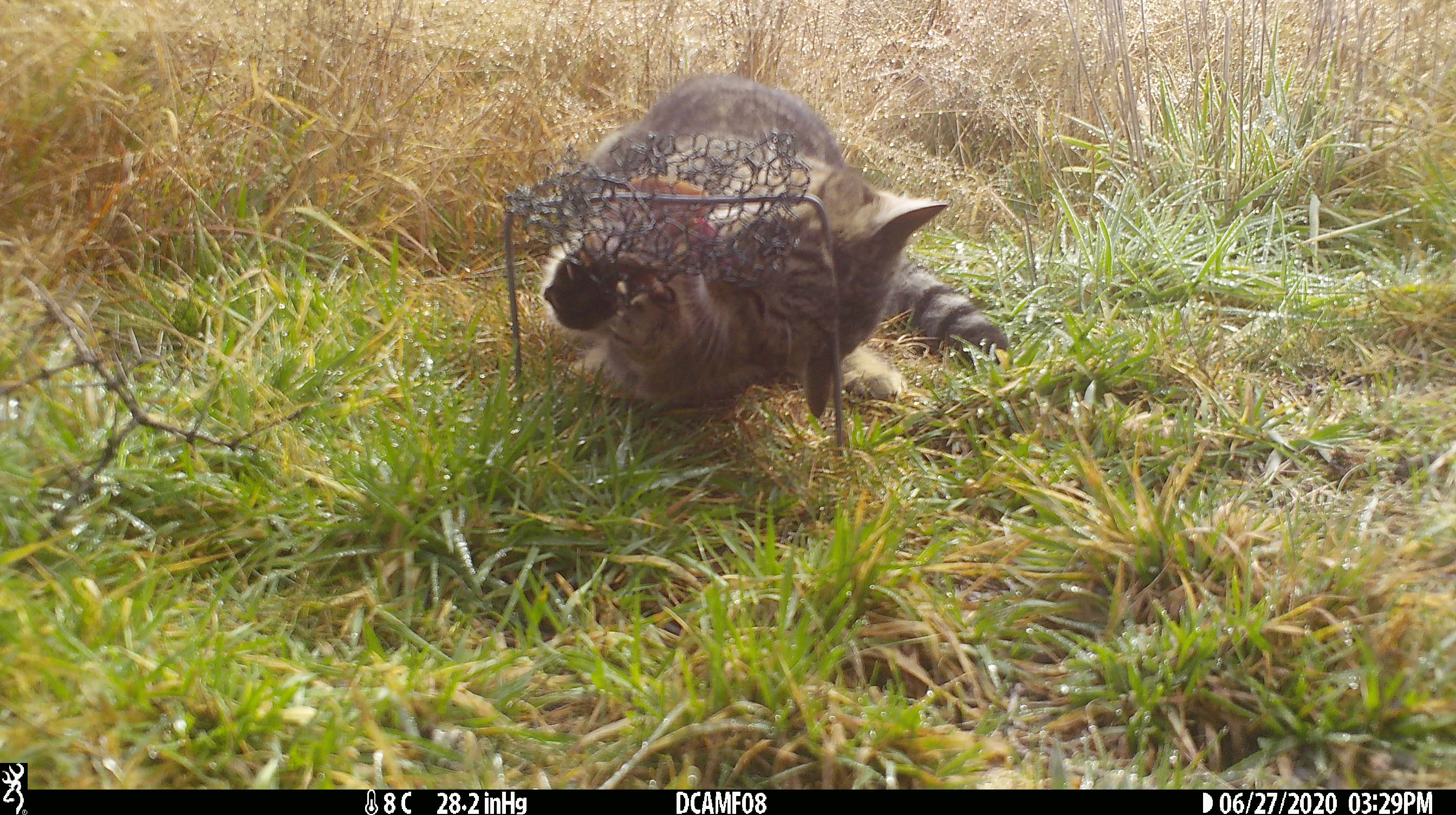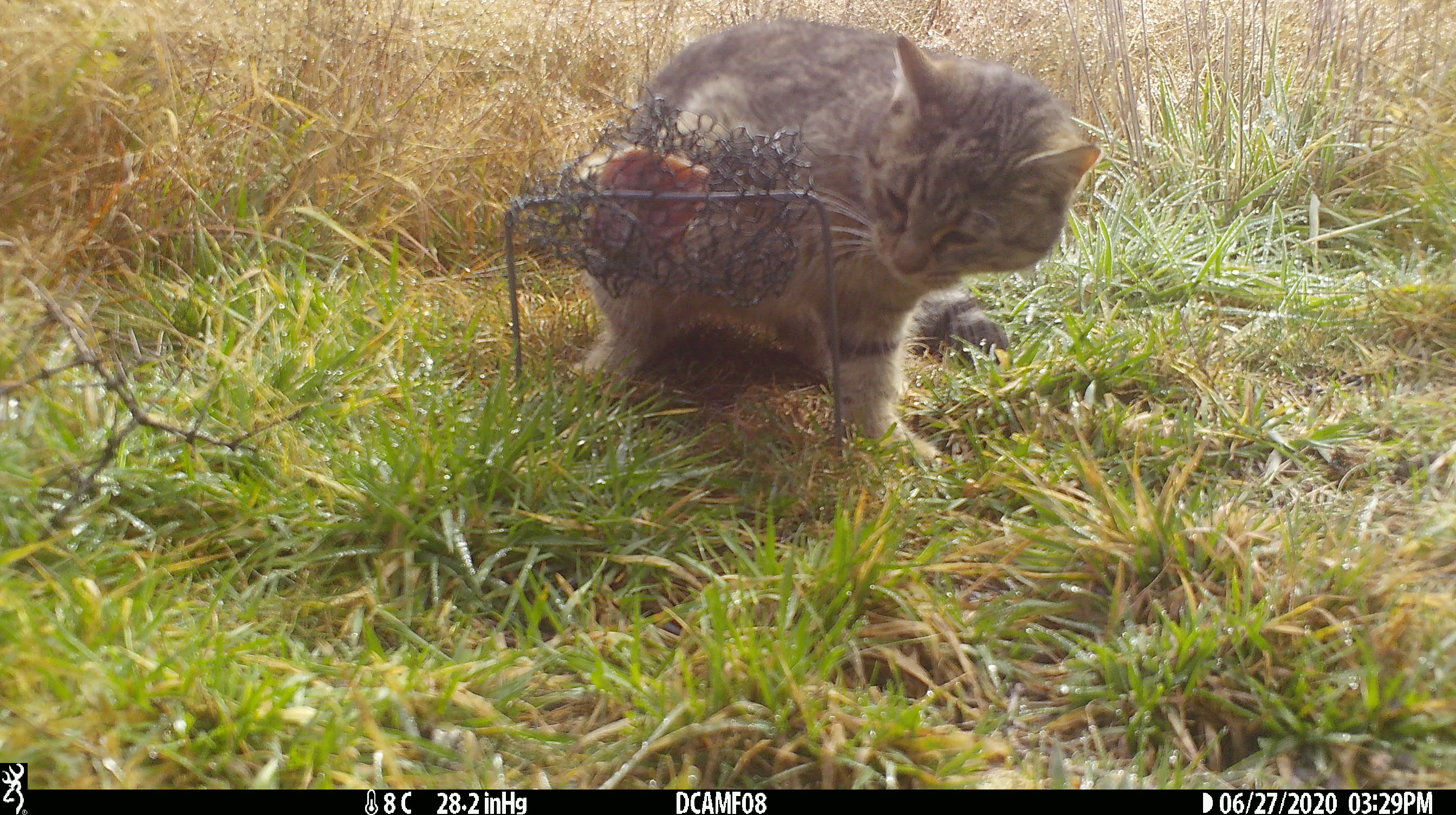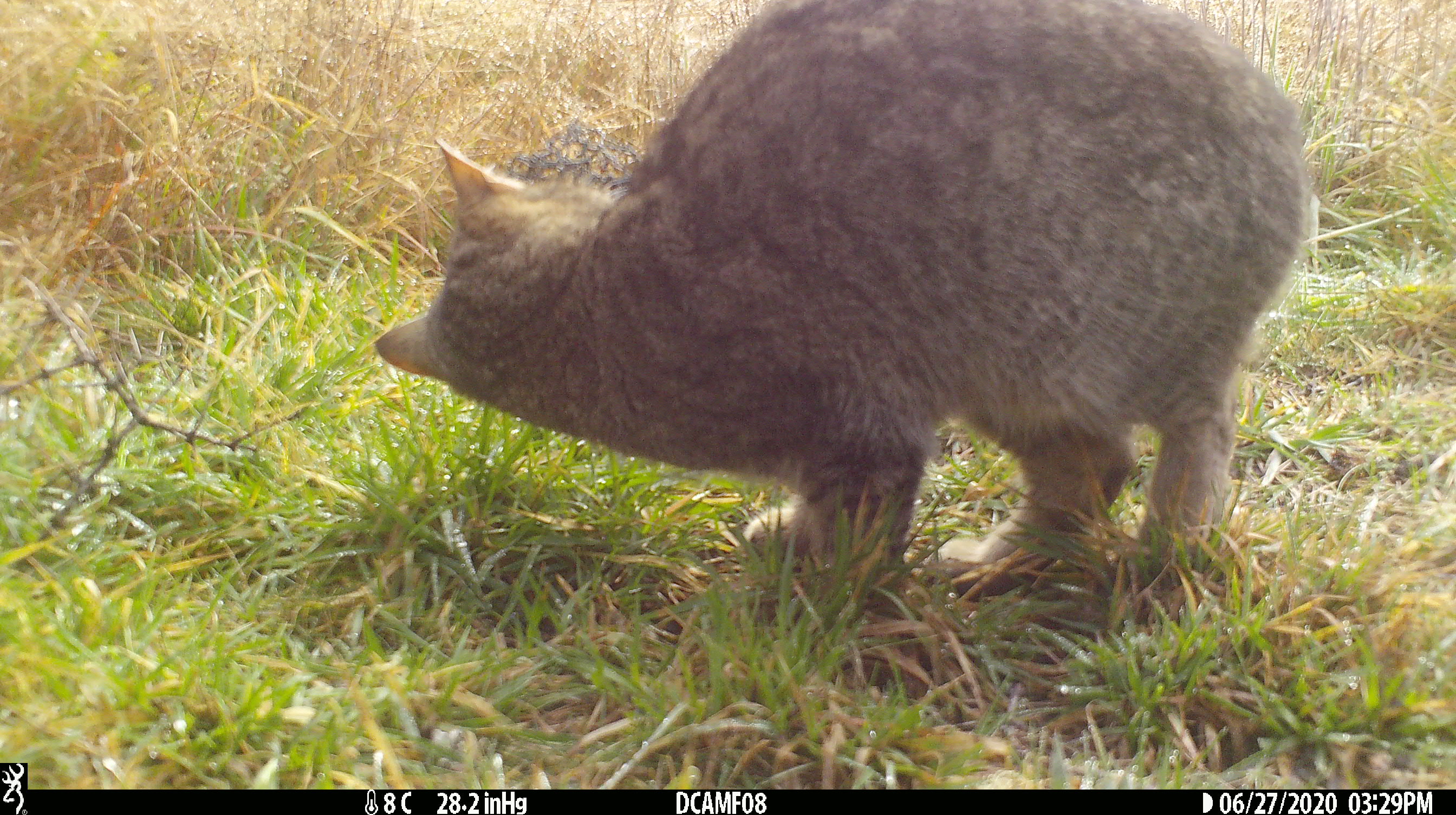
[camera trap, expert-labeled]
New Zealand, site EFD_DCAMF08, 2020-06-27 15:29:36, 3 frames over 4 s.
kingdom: Animalia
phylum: Chordata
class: Mammalia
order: Carnivora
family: Felidae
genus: Felis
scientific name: Felis catus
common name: domestic cat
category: cat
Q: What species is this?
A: Cat (domestic cat) (Felis catus).